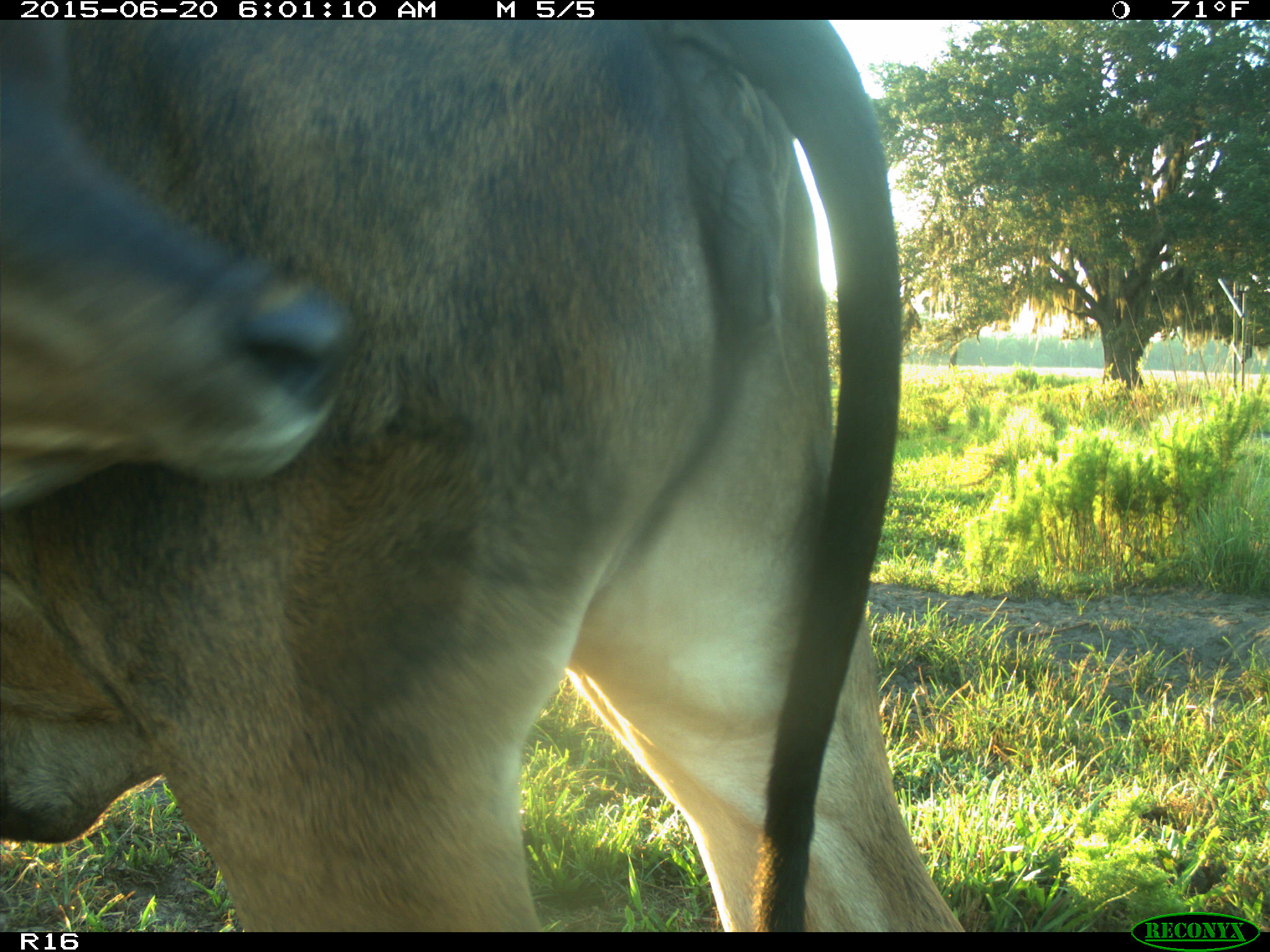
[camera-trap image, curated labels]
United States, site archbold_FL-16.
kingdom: Animalia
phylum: Chordata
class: Mammalia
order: Artiodactyla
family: Bovidae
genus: Bos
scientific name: Bos taurus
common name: domestic cow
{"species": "Bos taurus (domestic cow)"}